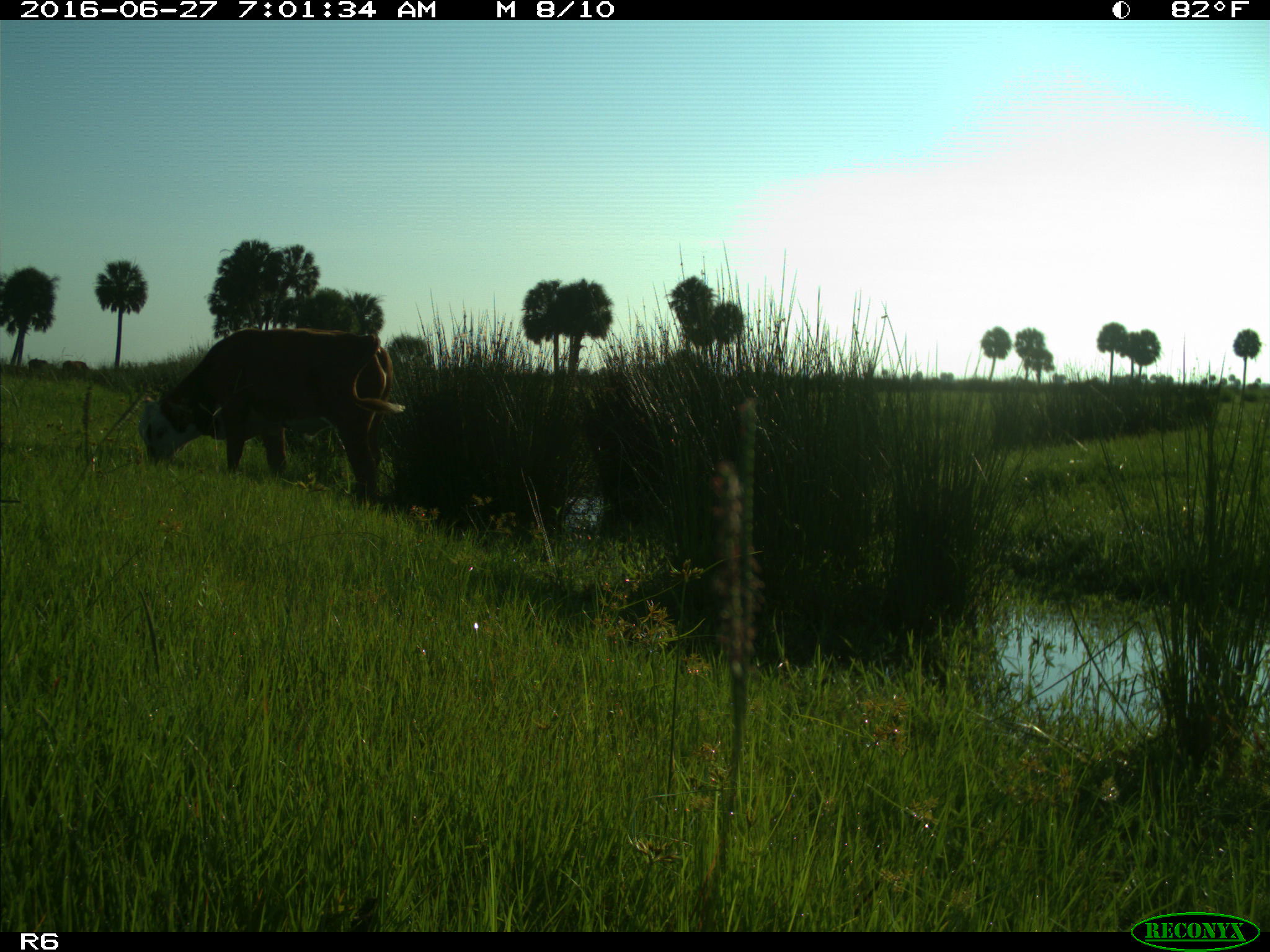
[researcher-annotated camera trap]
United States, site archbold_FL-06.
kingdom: Animalia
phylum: Chordata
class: Mammalia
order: Artiodactyla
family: Bovidae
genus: Bos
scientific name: Bos taurus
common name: domestic cow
Bos taurus (domestic cow).